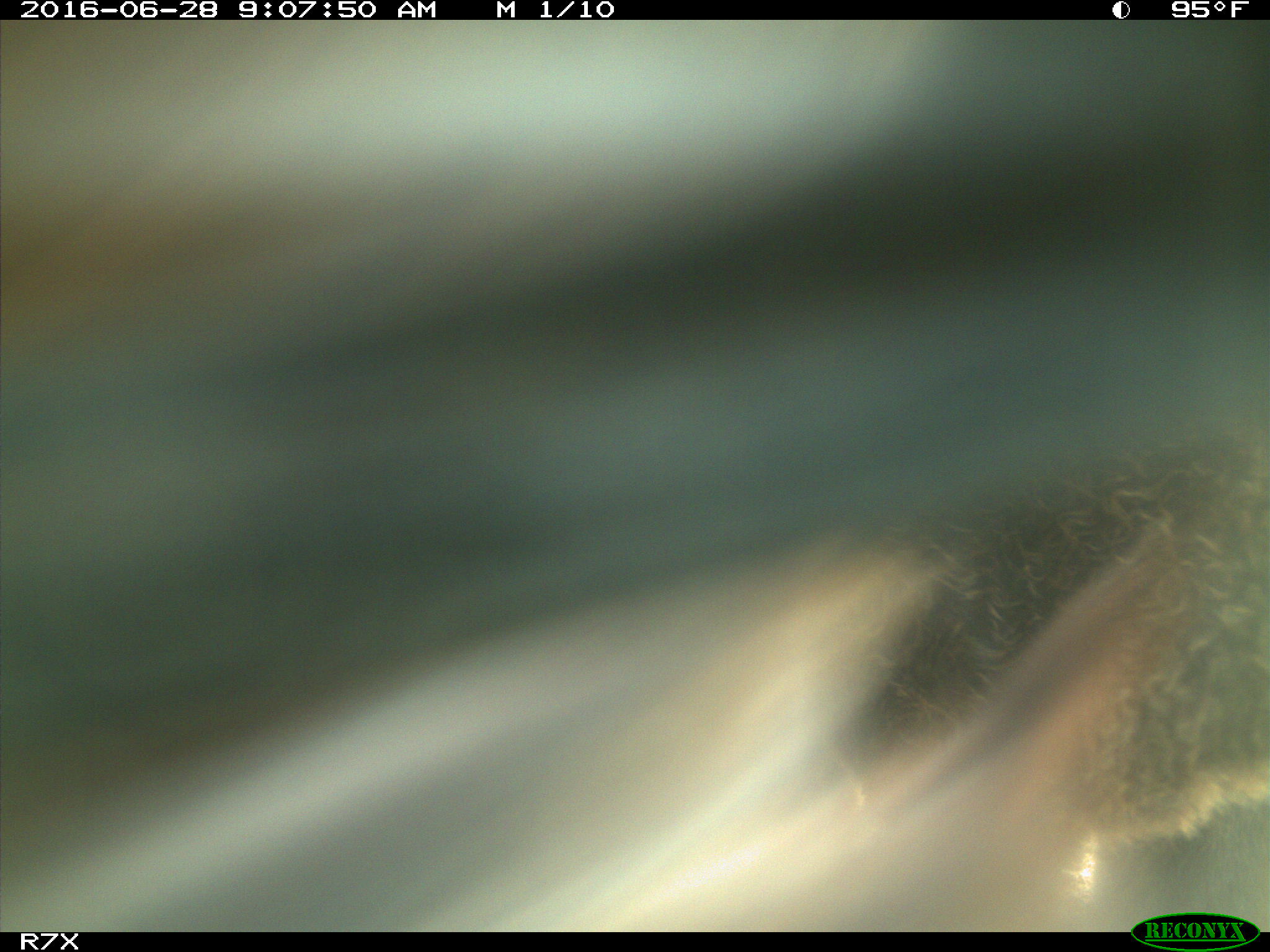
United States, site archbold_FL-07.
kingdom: Animalia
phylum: Chordata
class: Mammalia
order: Artiodactyla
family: Bovidae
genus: Bos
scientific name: Bos taurus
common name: domestic cow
Bos taurus (domestic cow).